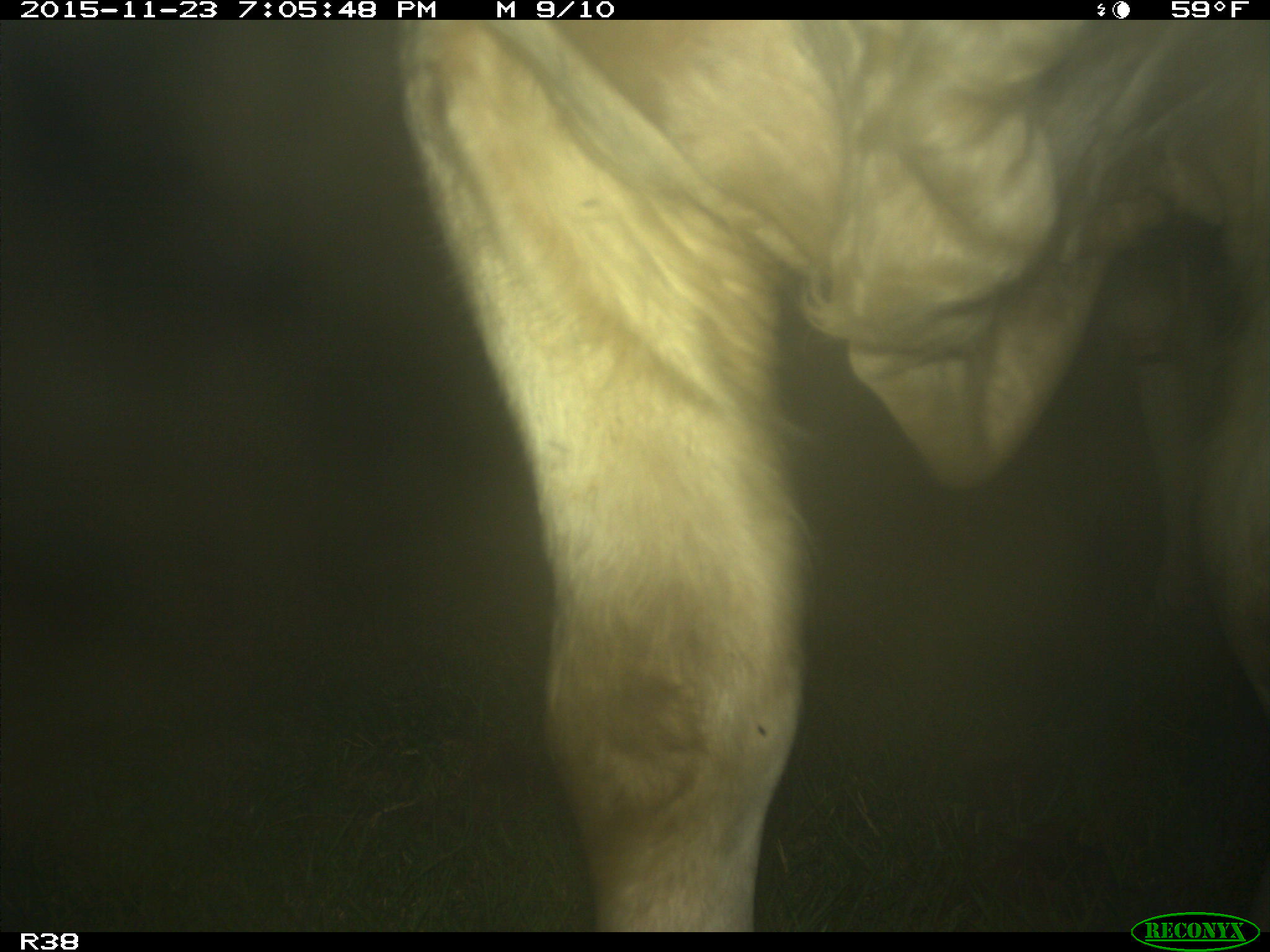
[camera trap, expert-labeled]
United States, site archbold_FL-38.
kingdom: Animalia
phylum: Chordata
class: Mammalia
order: Artiodactyla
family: Bovidae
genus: Bos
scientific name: Bos taurus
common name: domestic cow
Bos taurus (domestic cow).